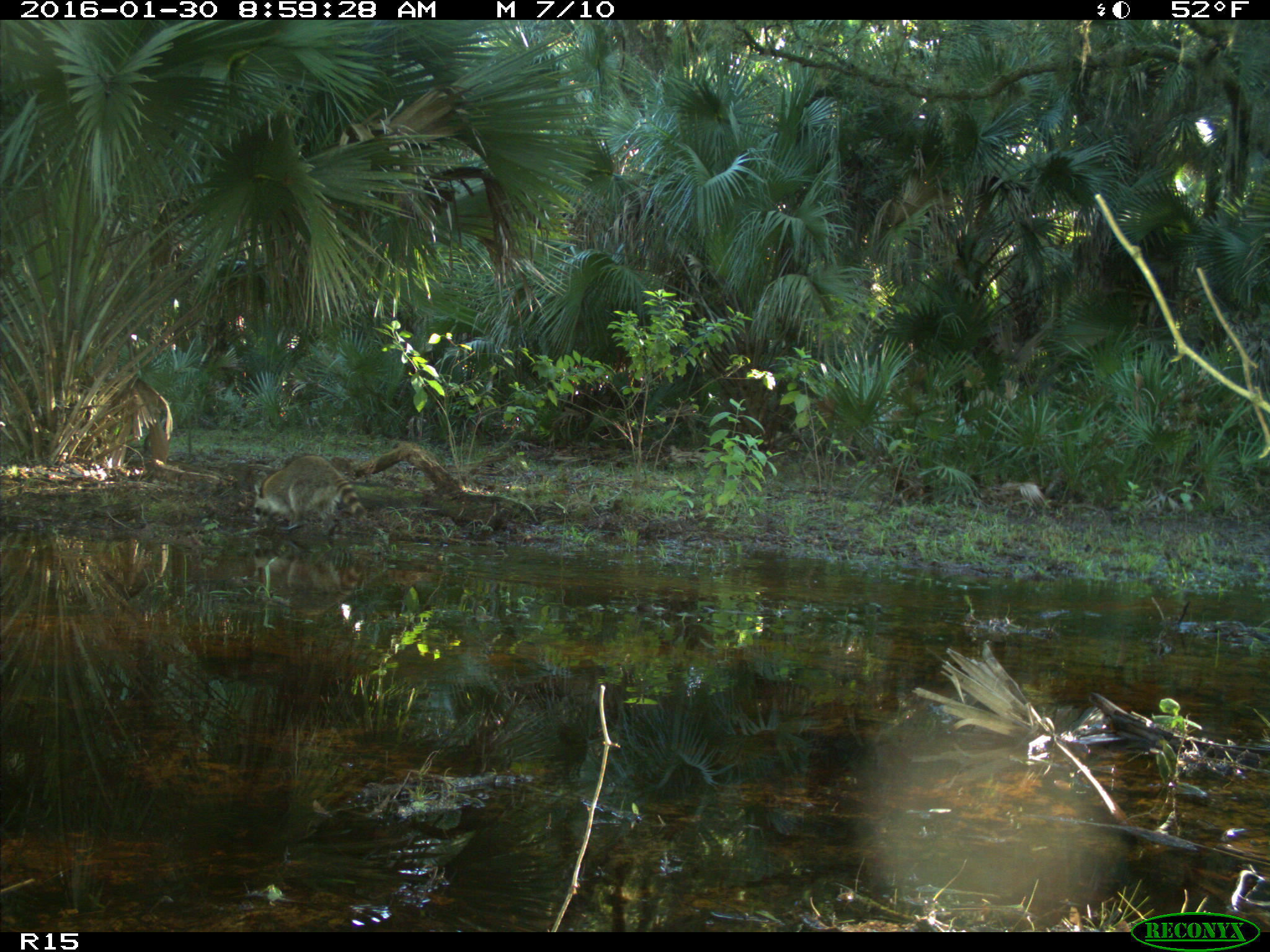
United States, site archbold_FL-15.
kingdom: Animalia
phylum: Chordata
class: Mammalia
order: Carnivora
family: Procyonidae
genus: Procyon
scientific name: Procyon lotor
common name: common raccoon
Procyon lotor (common raccoon).